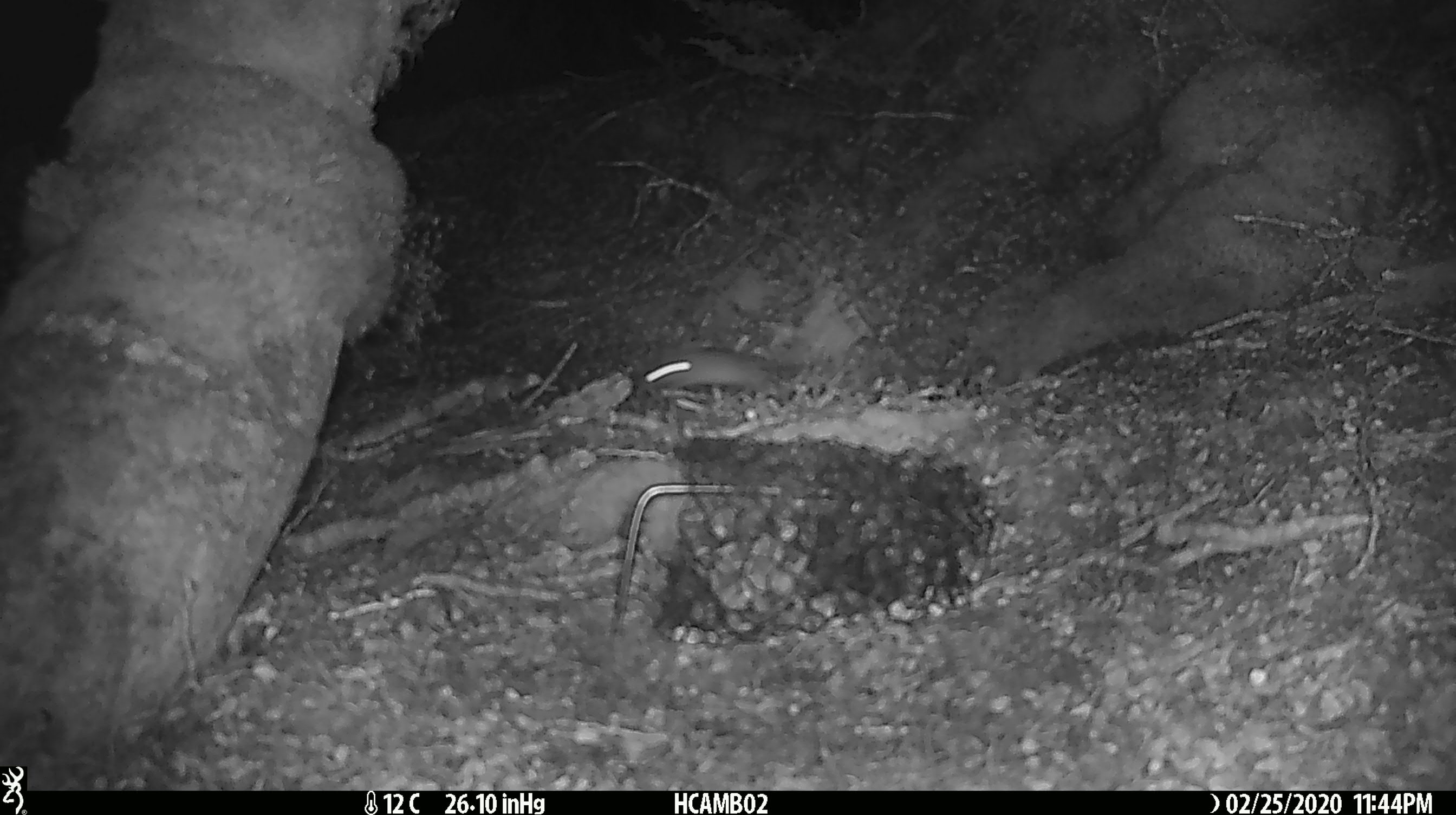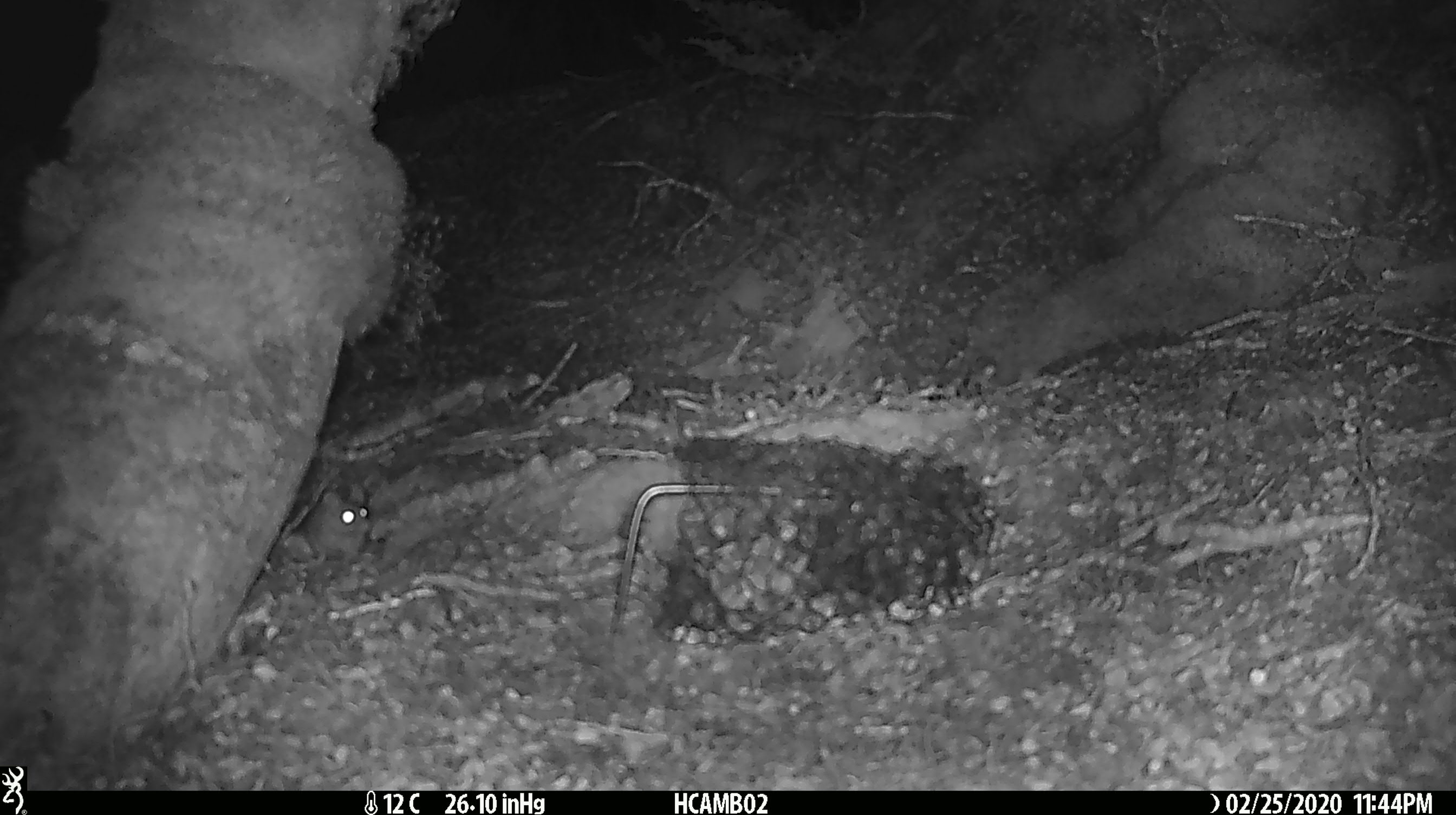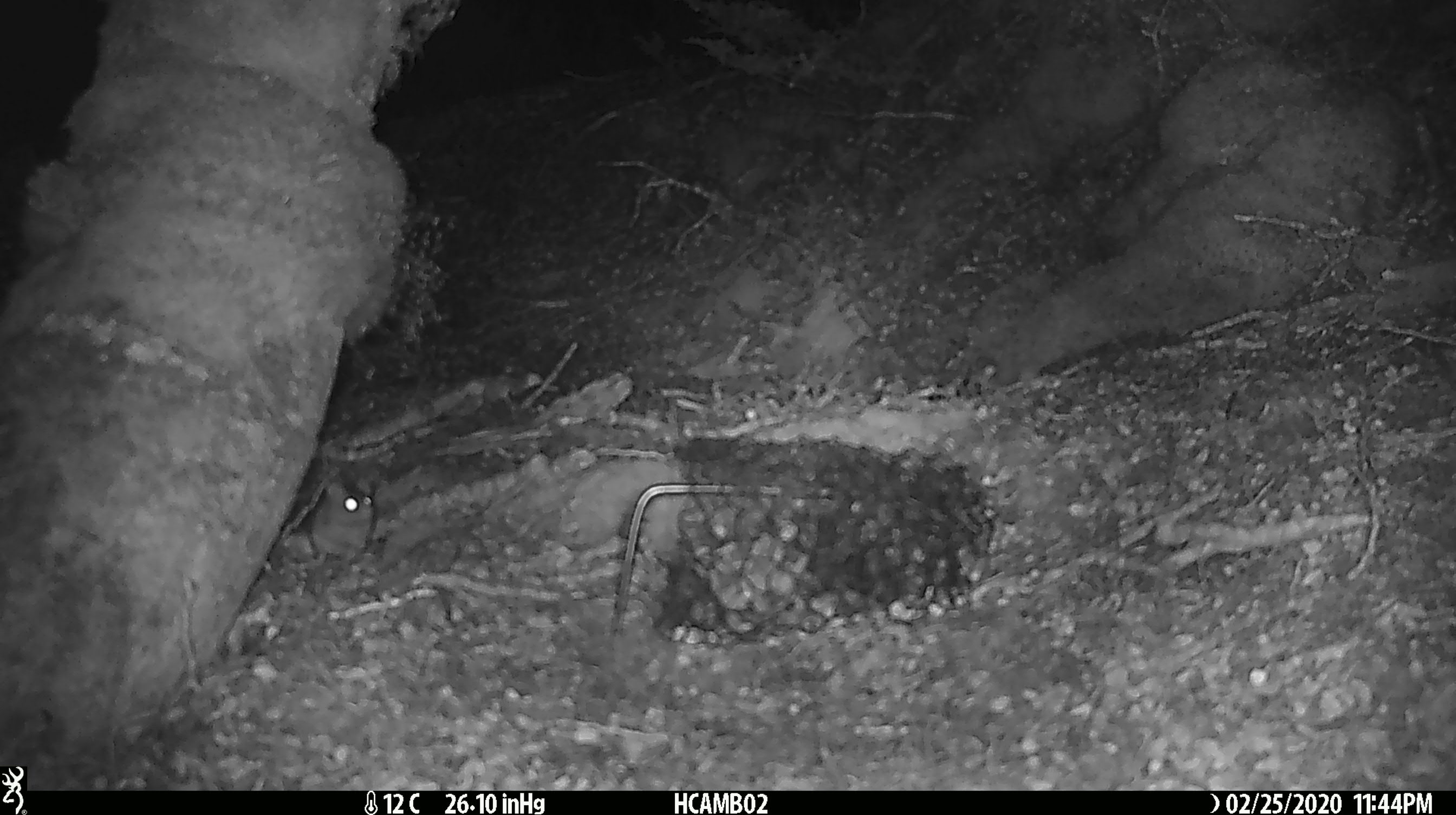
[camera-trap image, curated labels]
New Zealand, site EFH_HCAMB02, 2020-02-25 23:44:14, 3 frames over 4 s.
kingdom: Animalia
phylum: Chordata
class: Mammalia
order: Rodentia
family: Muridae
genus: Mus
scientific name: Mus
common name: mouse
Mouse (Mus).